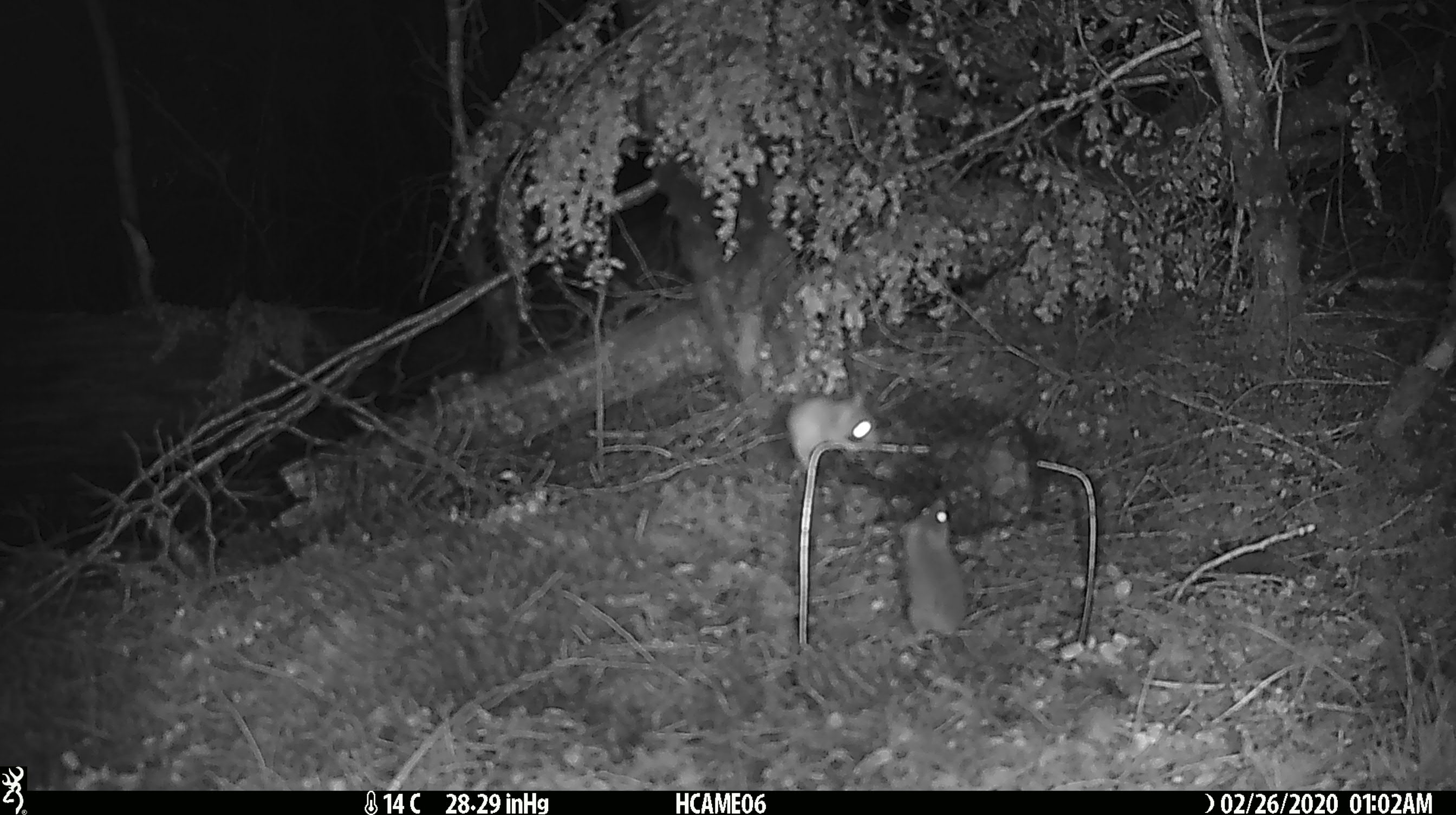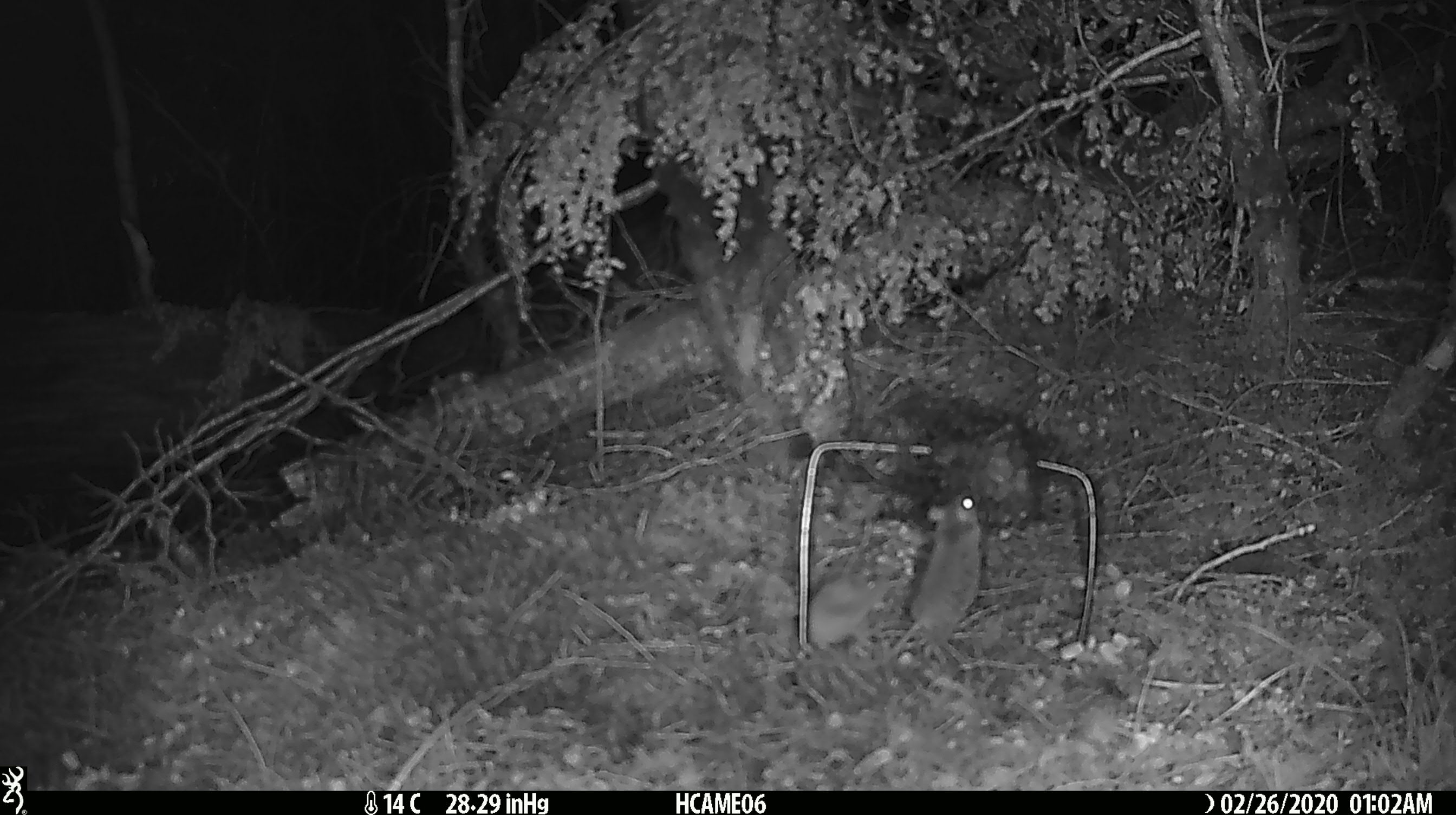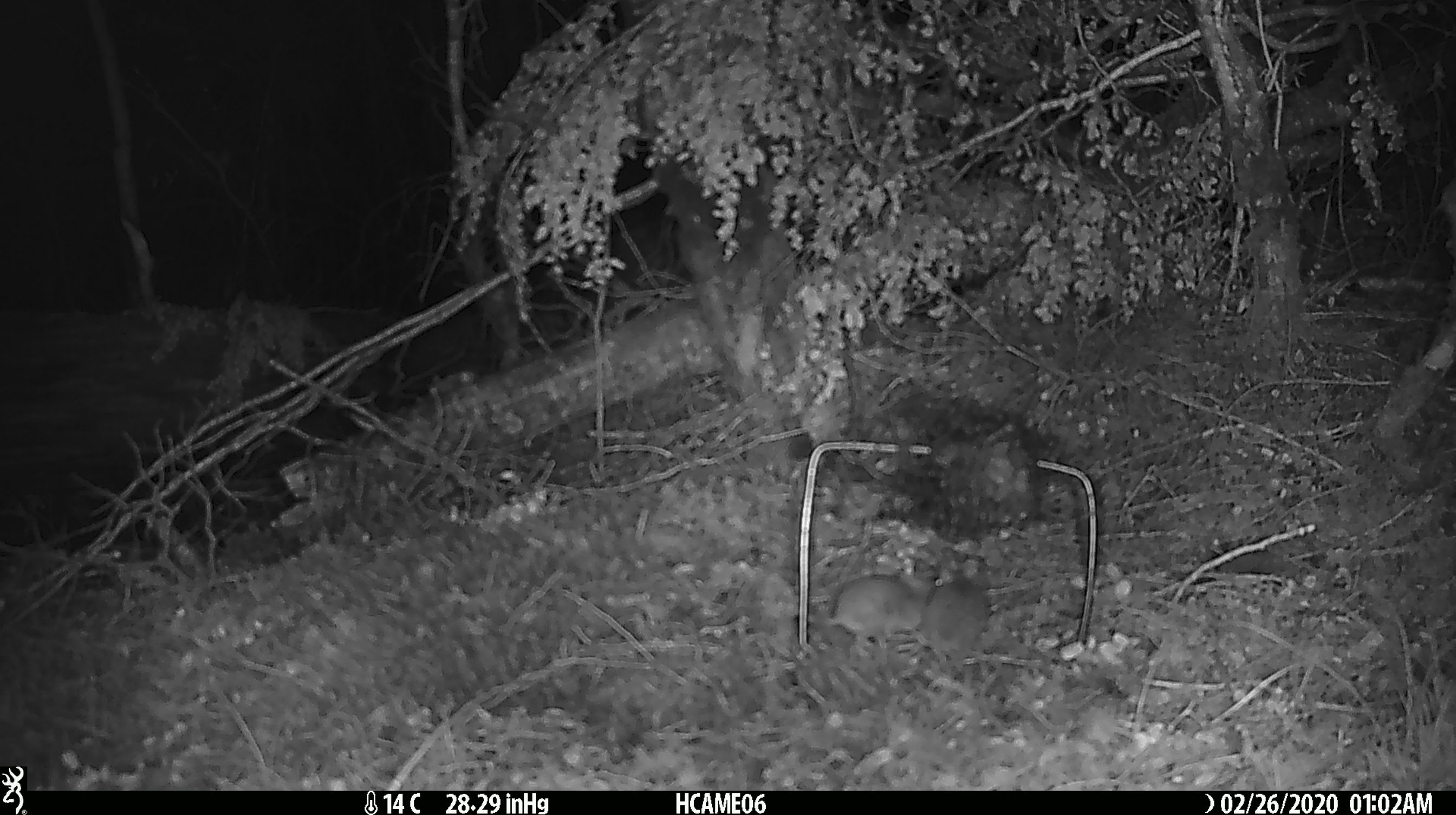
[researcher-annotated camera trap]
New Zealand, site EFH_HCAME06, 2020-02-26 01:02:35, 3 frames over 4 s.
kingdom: Animalia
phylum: Chordata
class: Mammalia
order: Rodentia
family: Muridae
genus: Mus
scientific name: Mus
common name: mouse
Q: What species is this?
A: Mouse (Mus).